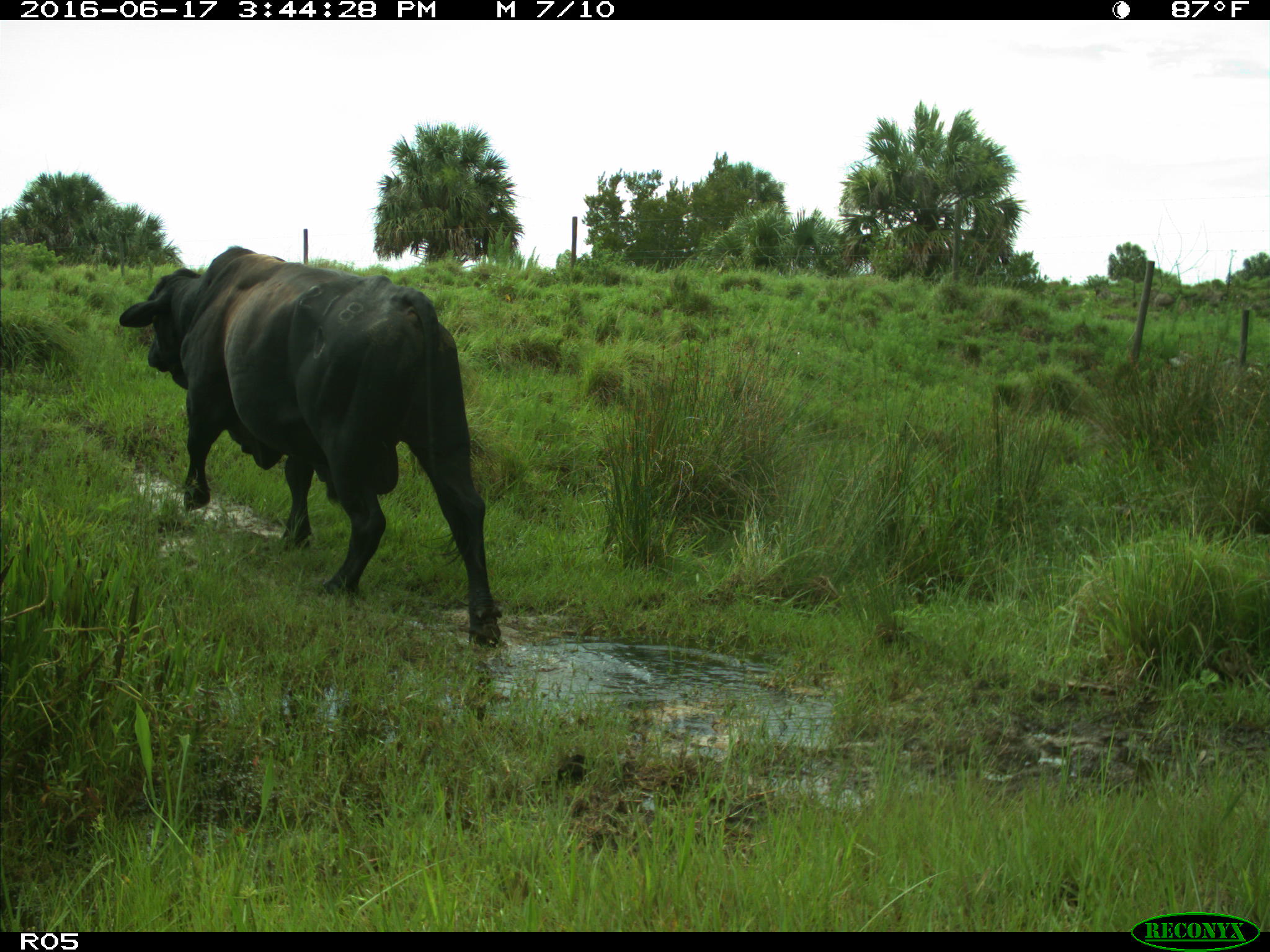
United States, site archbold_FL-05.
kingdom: Animalia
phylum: Chordata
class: Mammalia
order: Artiodactyla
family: Bovidae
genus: Bos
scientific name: Bos taurus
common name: domestic cow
Bos taurus (domestic cow).